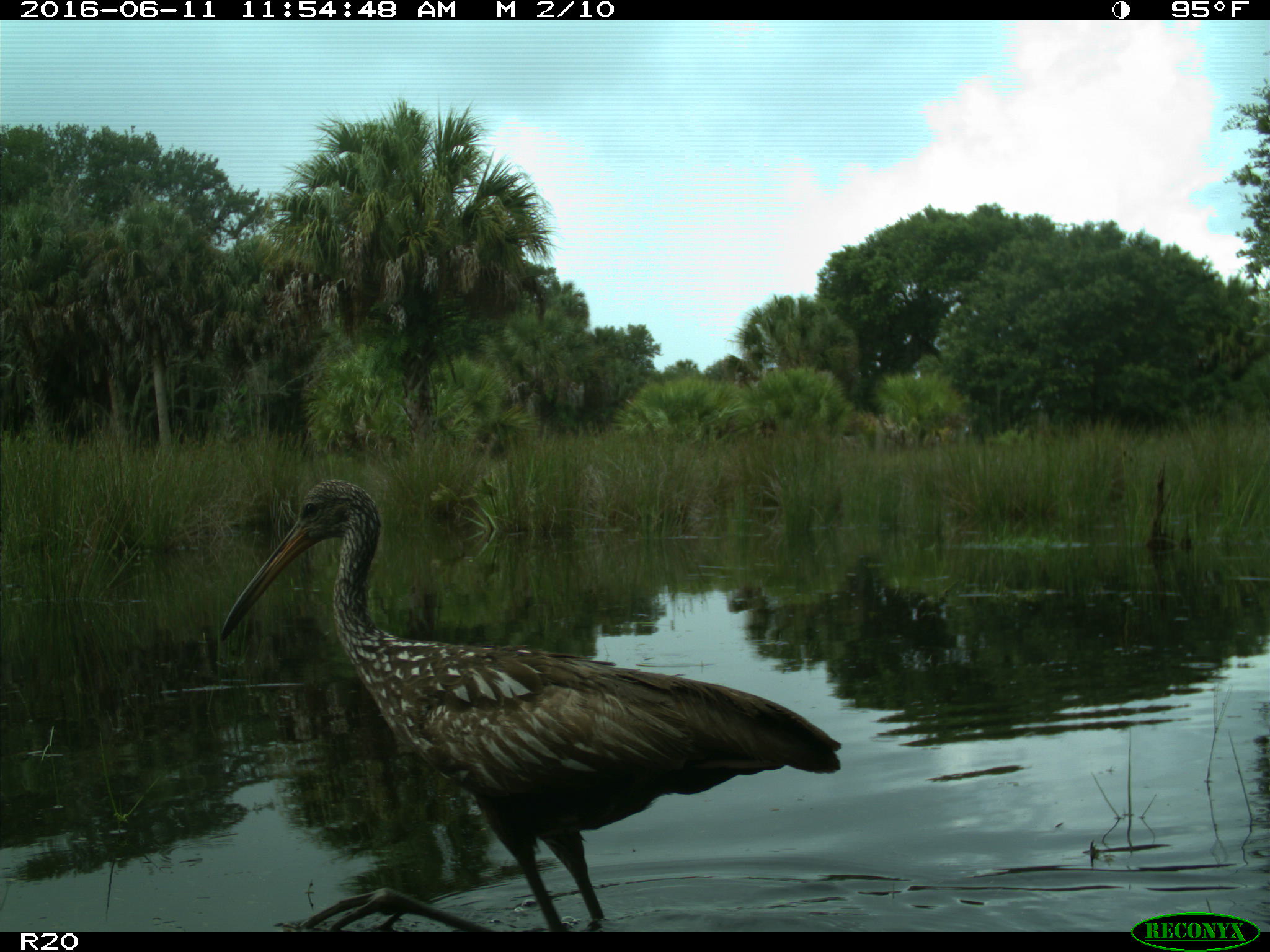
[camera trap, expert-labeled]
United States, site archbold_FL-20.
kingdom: Animalia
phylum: Chordata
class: Aves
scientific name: Aves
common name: birds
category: unidentified bird